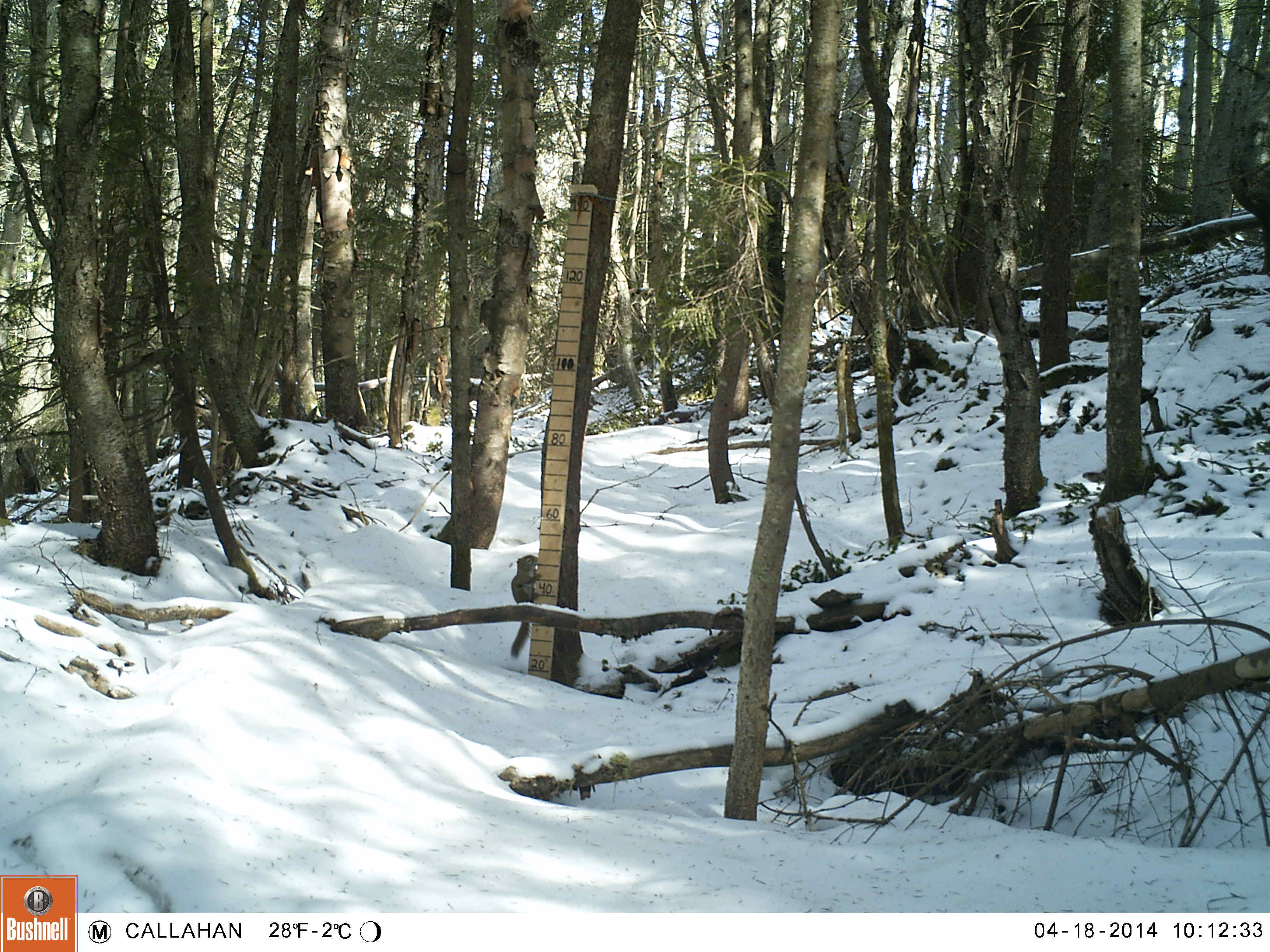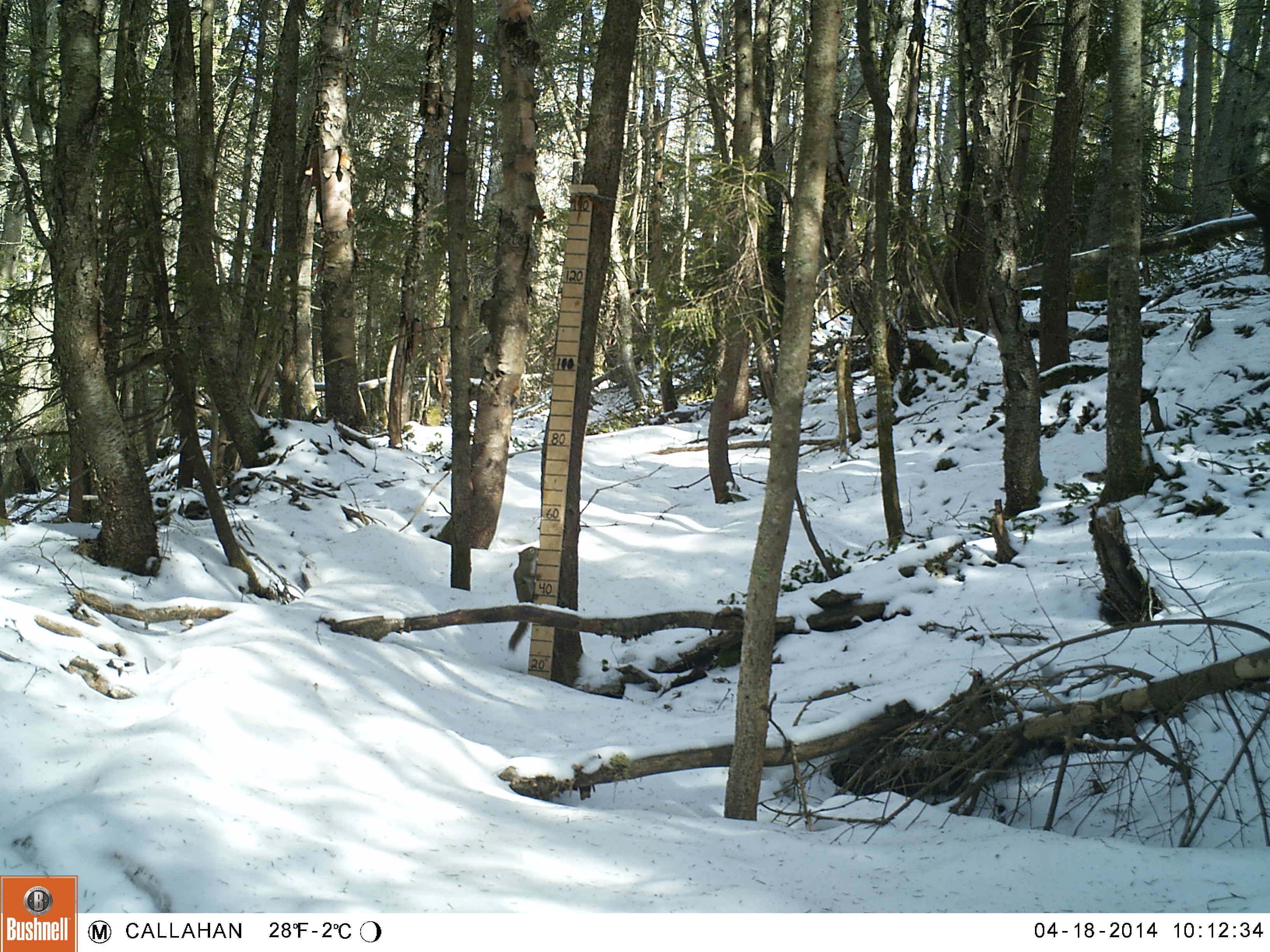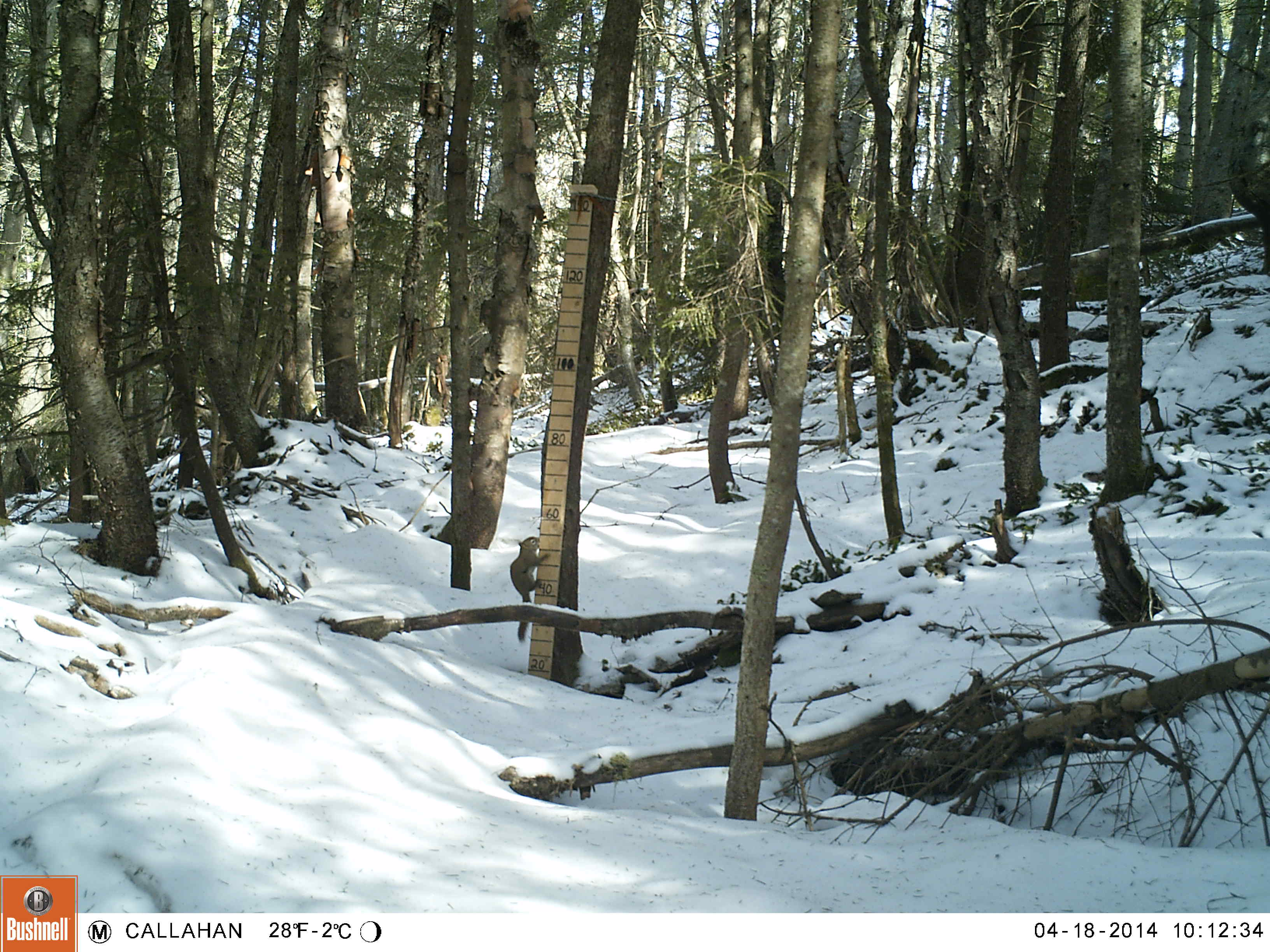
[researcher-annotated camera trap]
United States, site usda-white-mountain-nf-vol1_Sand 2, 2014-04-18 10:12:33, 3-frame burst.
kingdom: Animalia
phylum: Chordata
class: Mammalia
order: Rodentia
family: Sciuridae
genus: Tamiasciurus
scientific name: Tamiasciurus hudsonicus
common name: red squirrel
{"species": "red squirrel (Tamiasciurus hudsonicus)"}